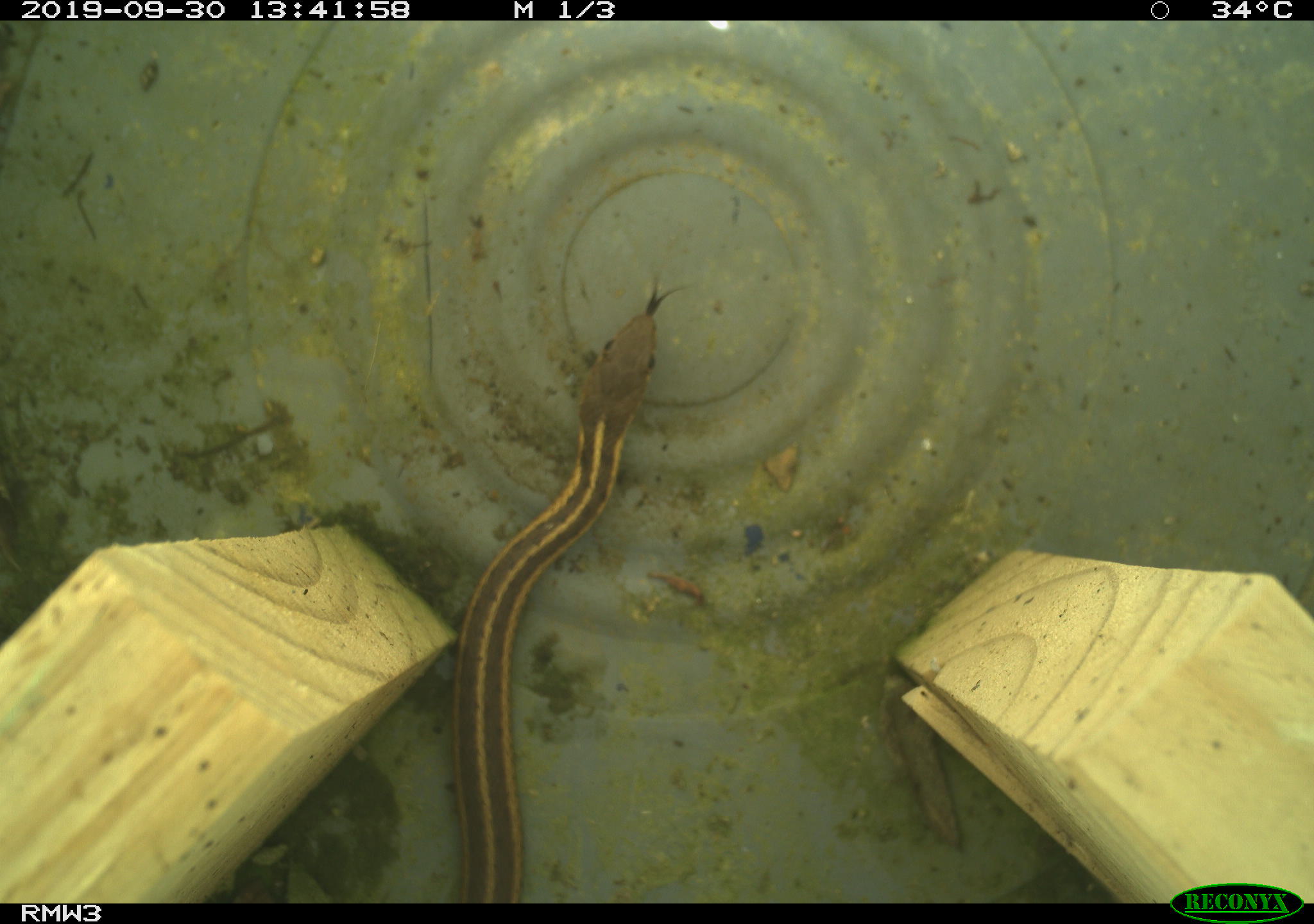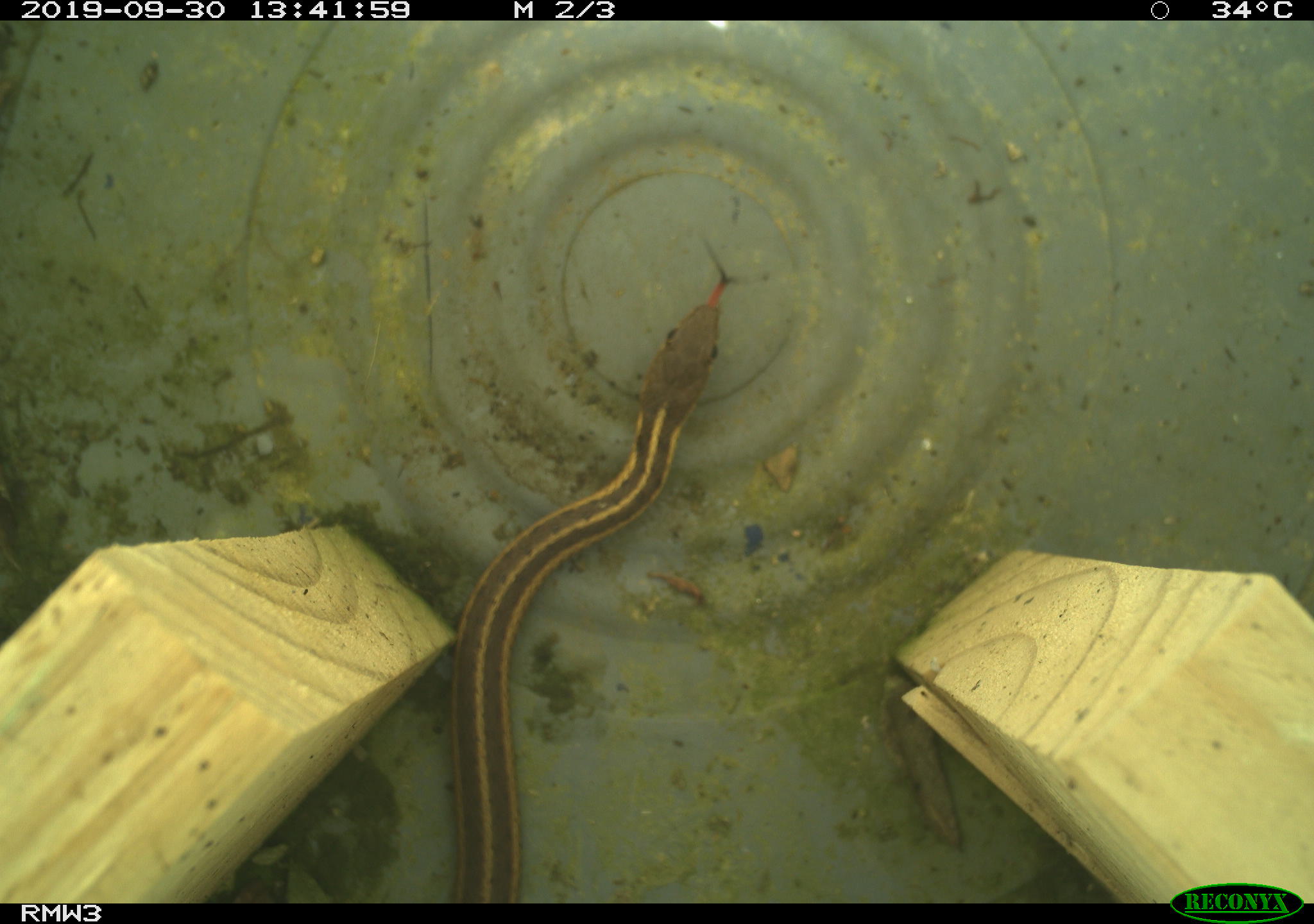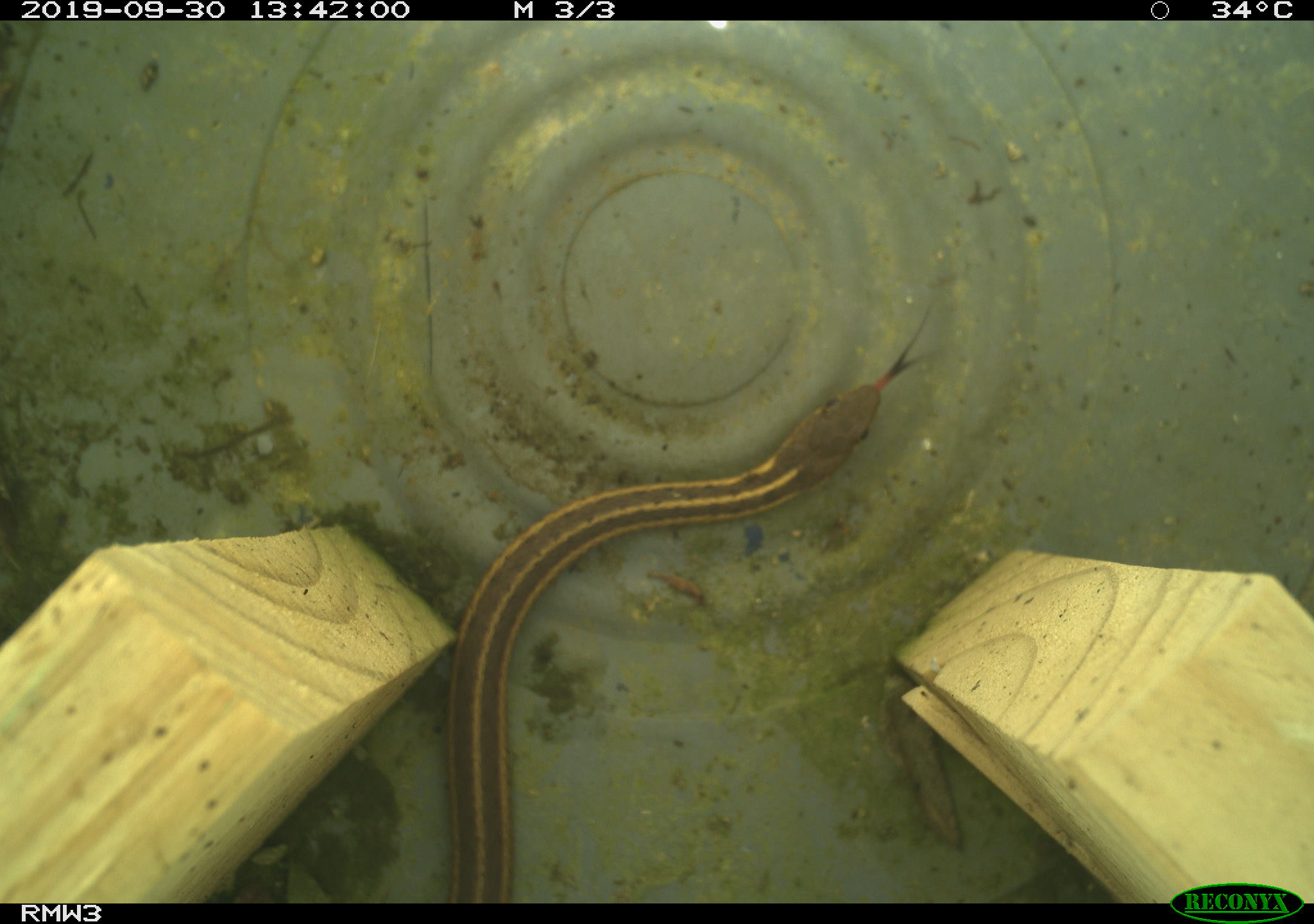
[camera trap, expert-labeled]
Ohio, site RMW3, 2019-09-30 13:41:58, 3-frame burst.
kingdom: Animalia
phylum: Chordata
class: Reptilia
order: Squamata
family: Colubridae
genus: Thamnophis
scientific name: Thamnophis sirtalis sirtalis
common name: eastern gartersnake